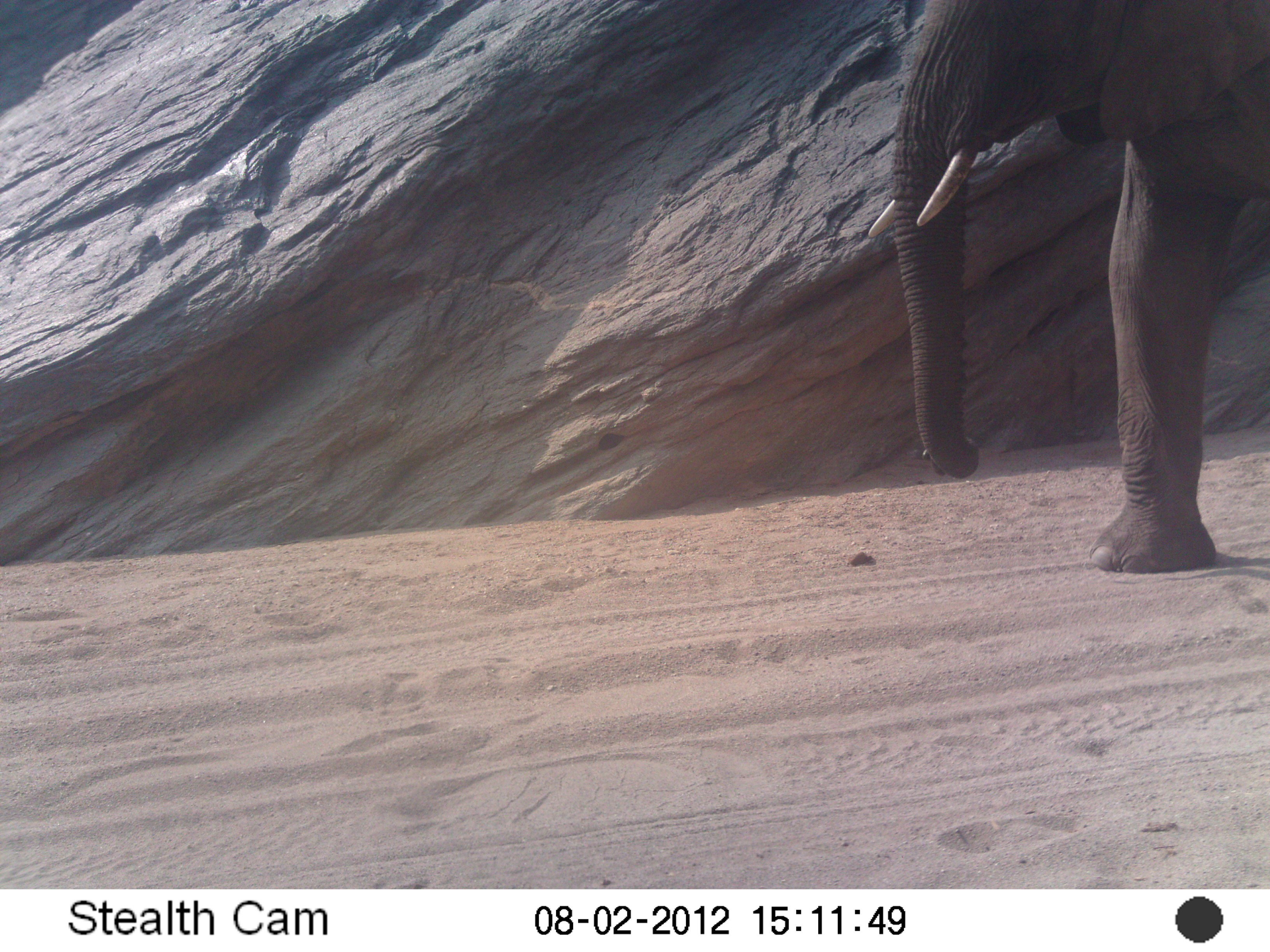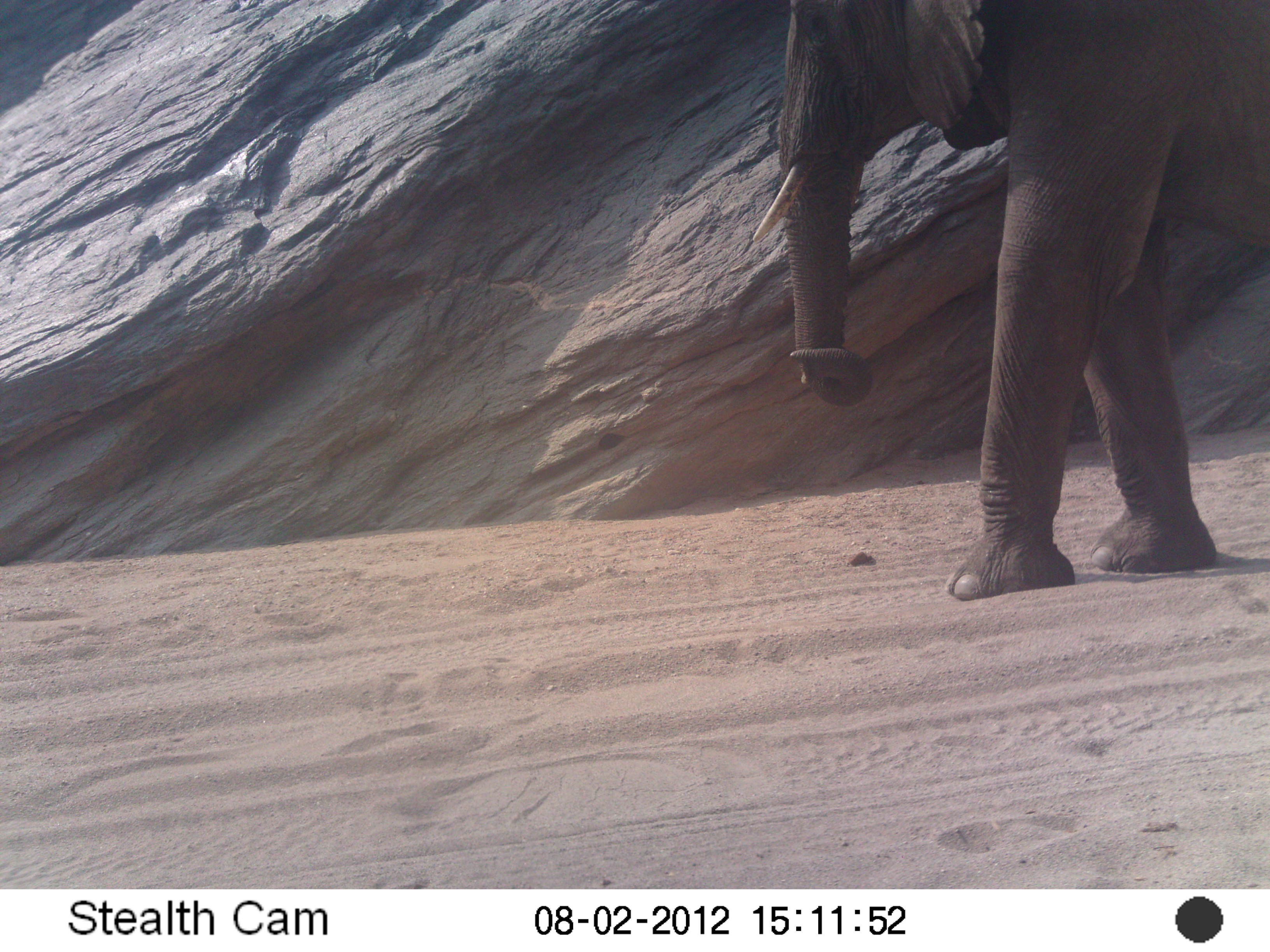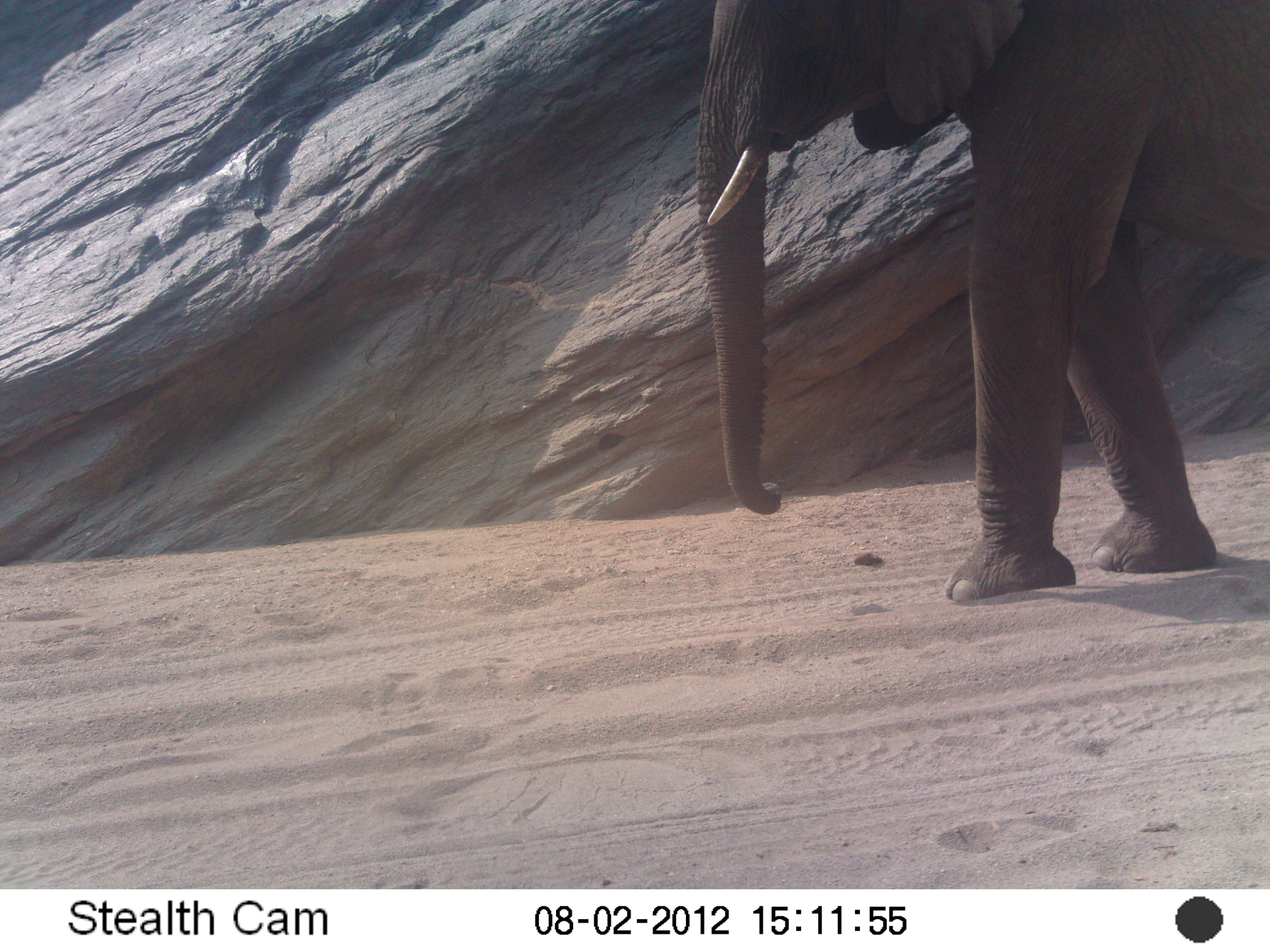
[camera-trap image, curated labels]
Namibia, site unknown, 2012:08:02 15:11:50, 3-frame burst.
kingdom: Animalia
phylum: Chordata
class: Mammalia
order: Proboscidea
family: Elephantidae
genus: Loxodonta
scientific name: Loxodonta africana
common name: african elephant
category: loxodanta africana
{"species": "loxodanta africana (african elephant) (Loxodonta africana)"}